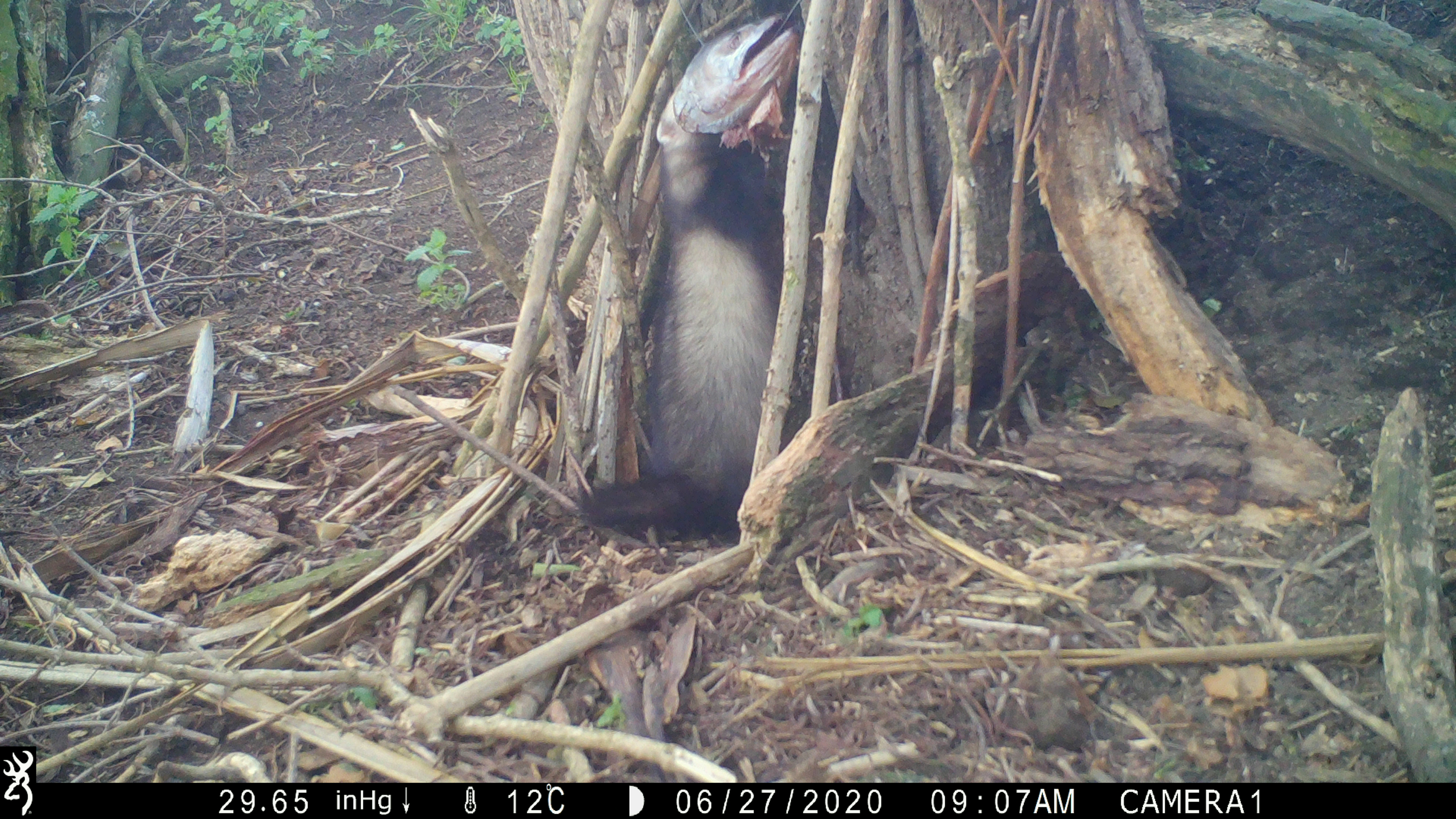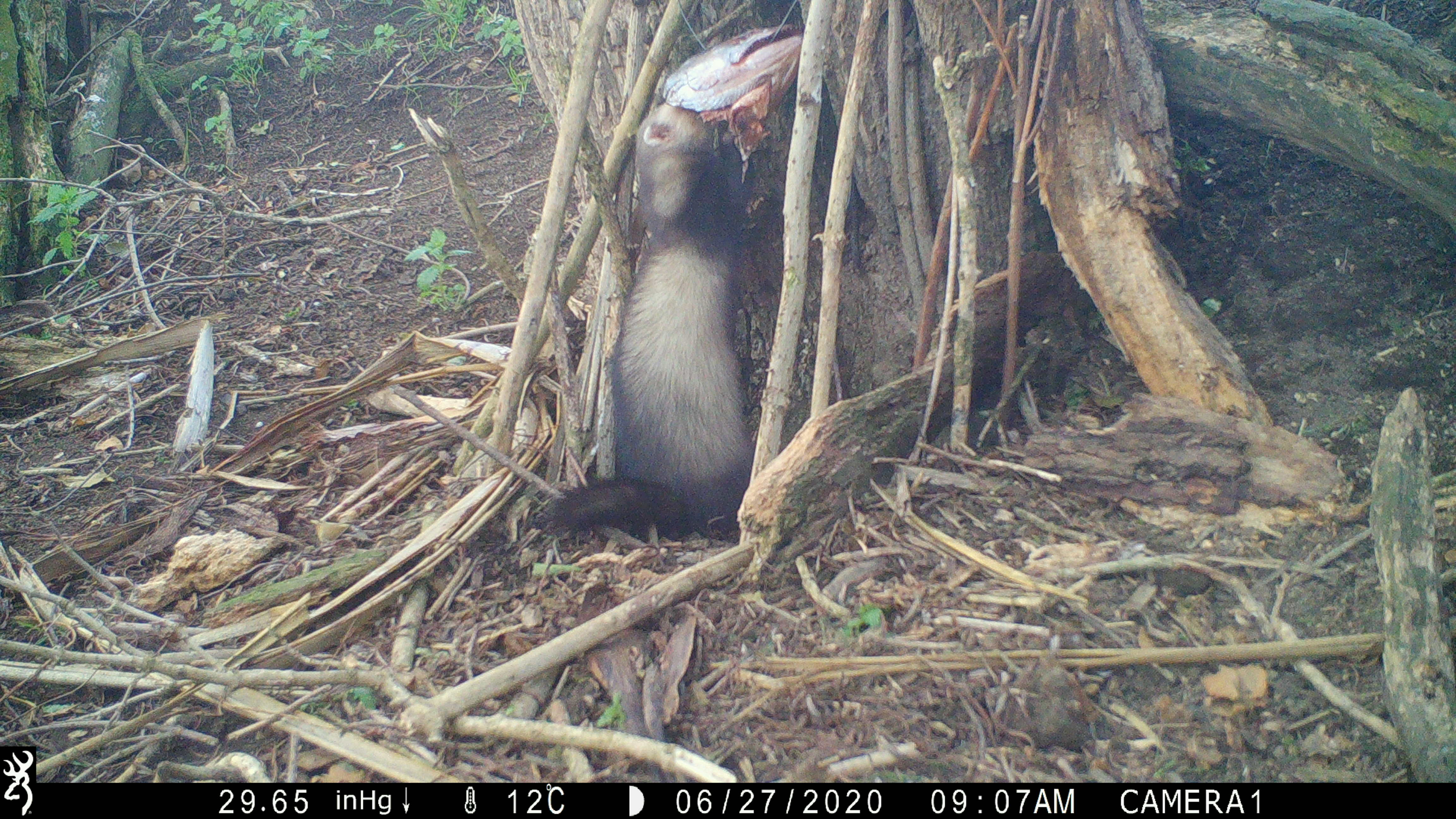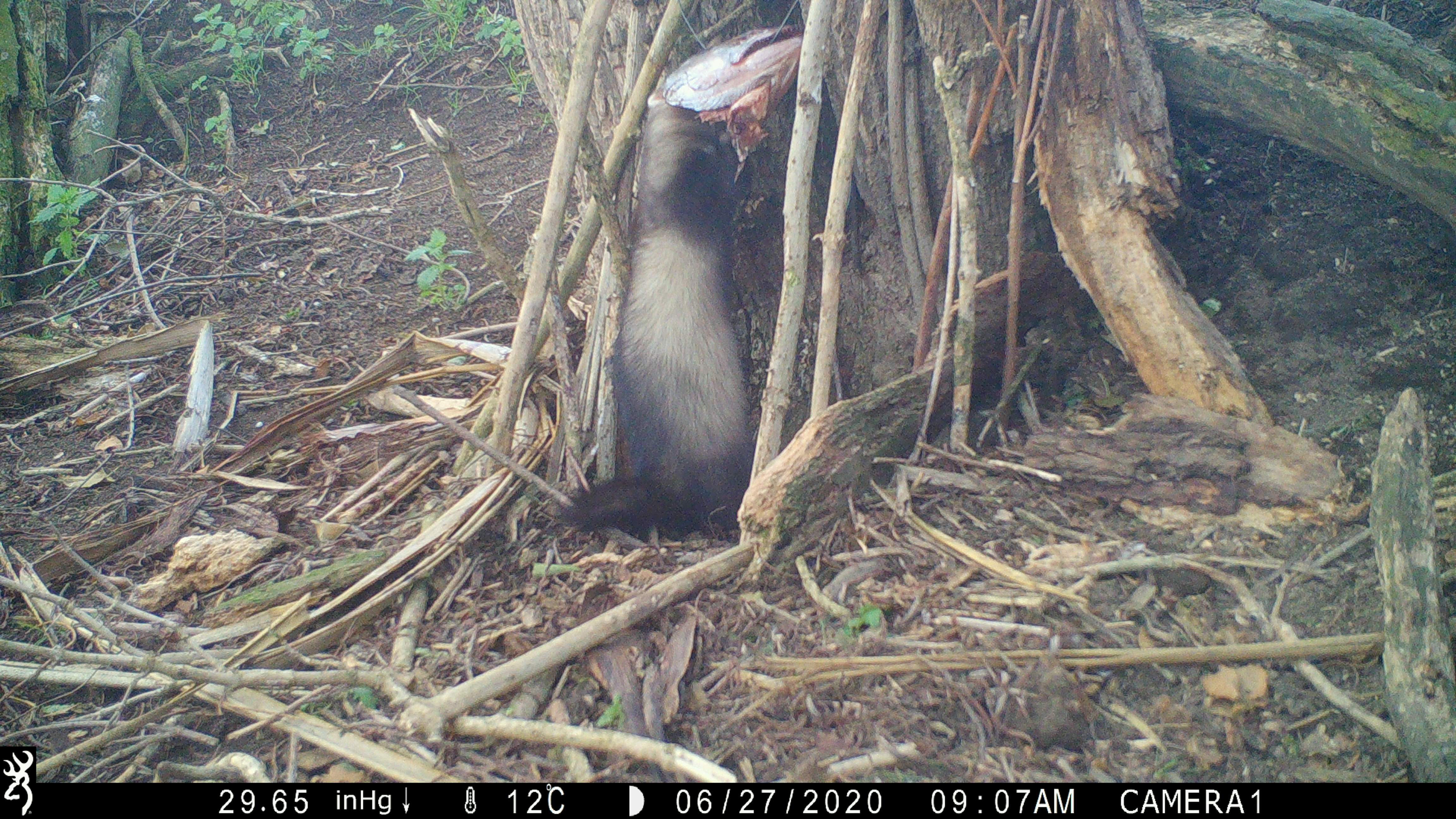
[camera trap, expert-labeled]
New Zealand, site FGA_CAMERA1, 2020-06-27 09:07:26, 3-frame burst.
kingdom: Animalia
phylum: Chordata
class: Mammalia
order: Carnivora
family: Mustelidae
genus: Mustela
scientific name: Mustela furo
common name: ferret